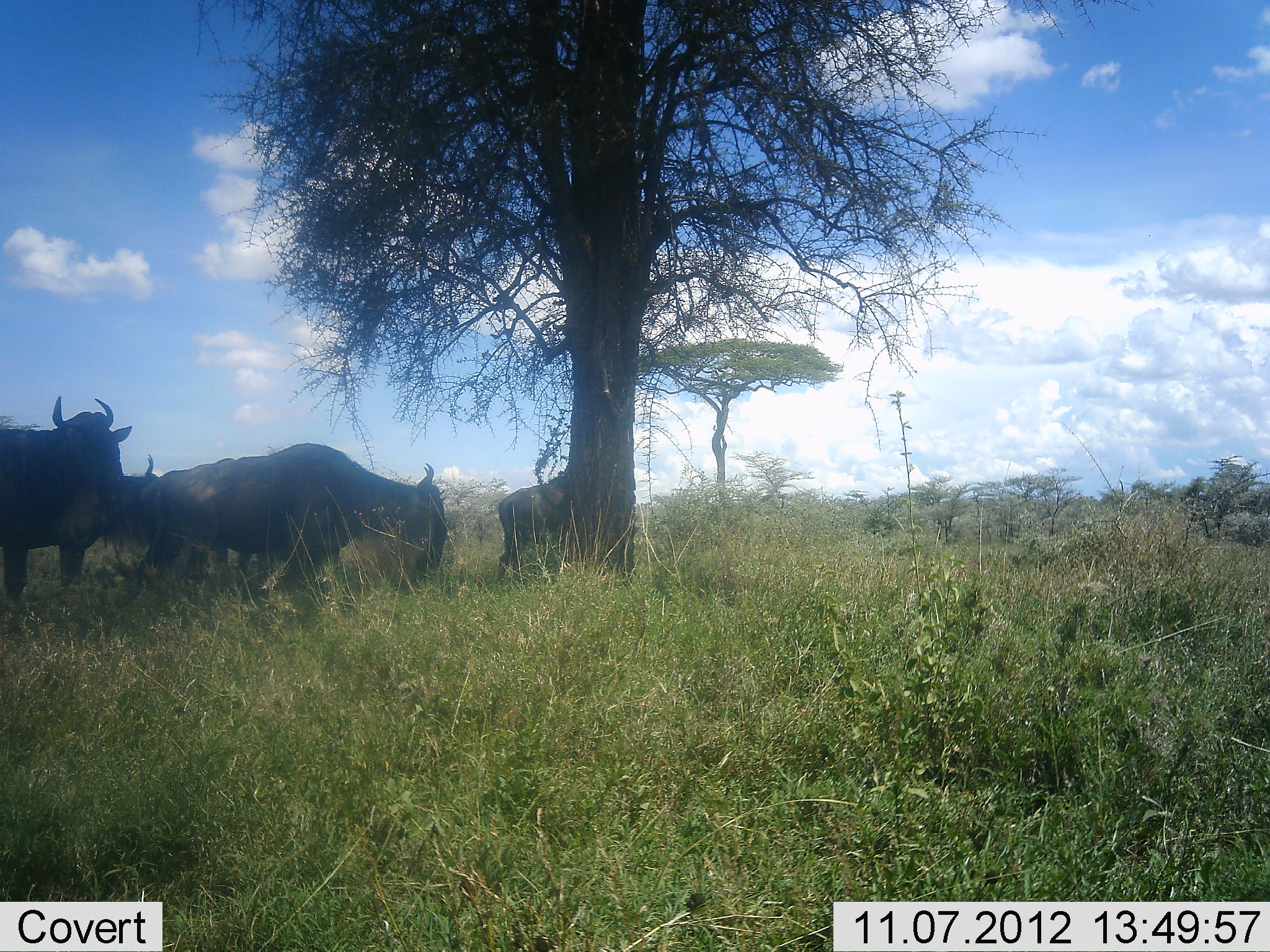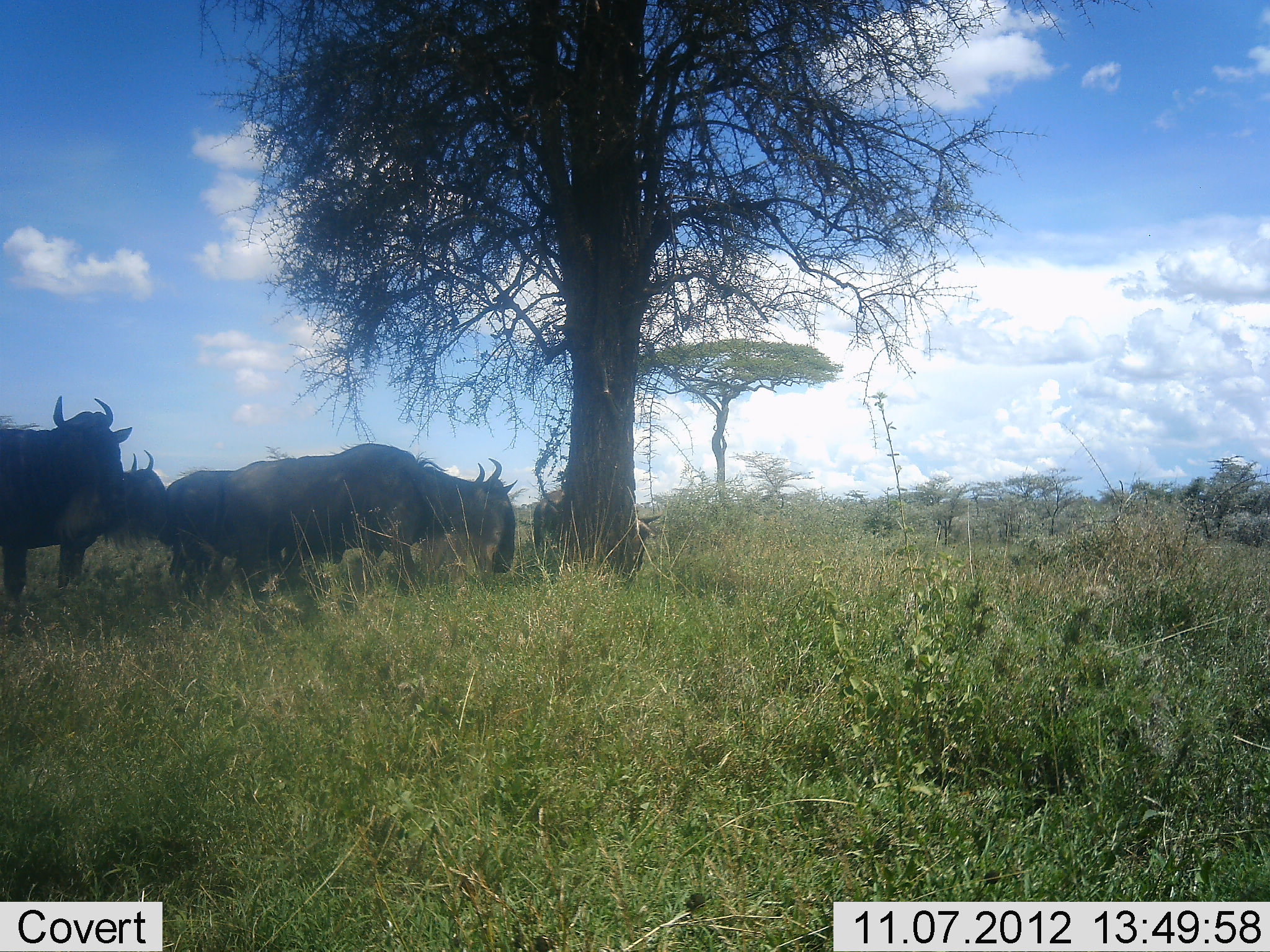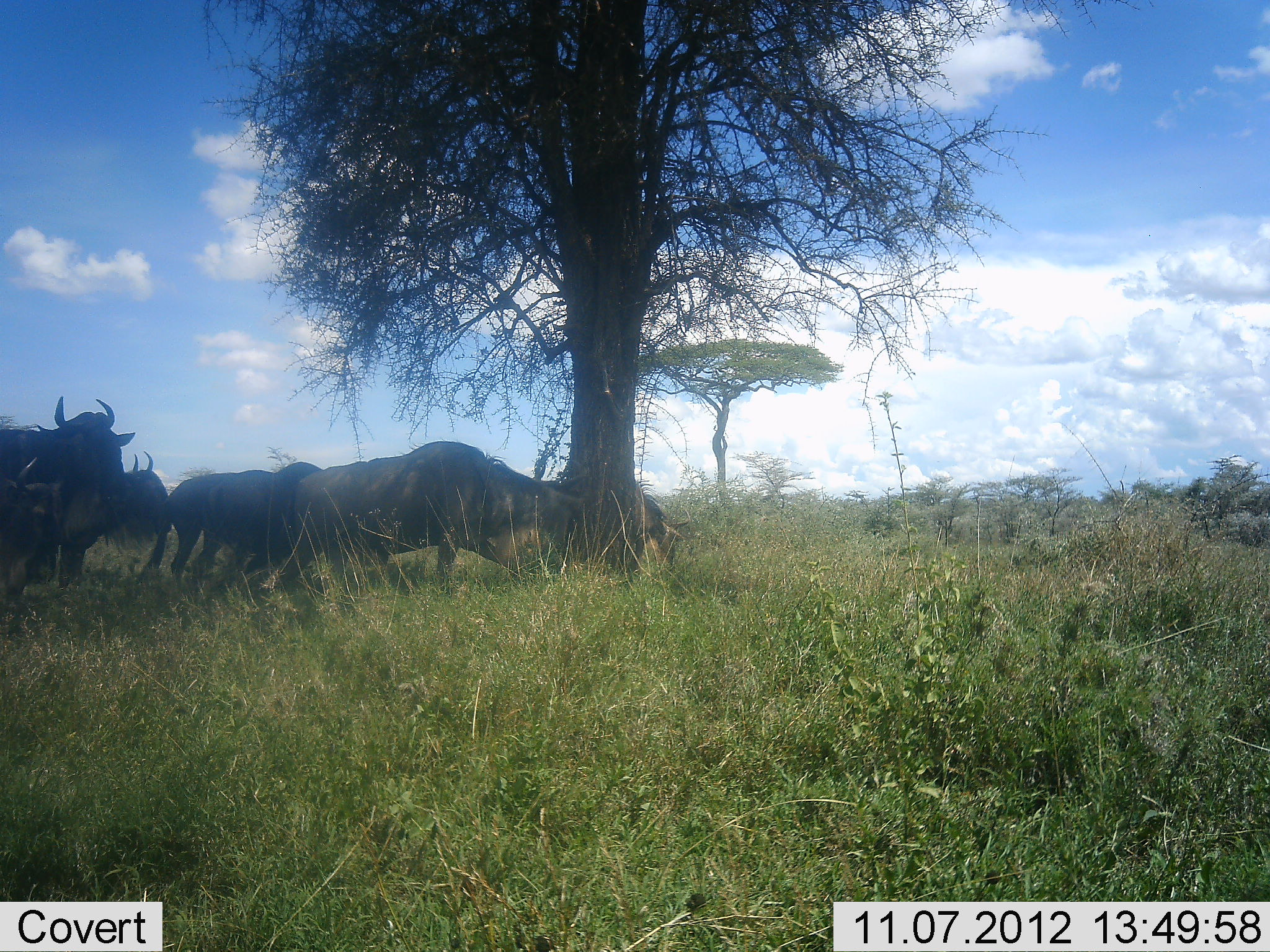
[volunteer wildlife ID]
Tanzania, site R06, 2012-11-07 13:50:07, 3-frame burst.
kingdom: Animalia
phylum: Chordata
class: Mammalia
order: Artiodactyla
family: Bovidae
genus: Connochaetes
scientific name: Connochaetes taurinus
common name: blue wildebeest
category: wildebeest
Wildebeest (blue wildebeest) (Connochaetes taurinus), count 5. Behavior (volunteer vote fractions): standing 20%, resting 0%, moving 80%, interacting 0%. Young present (vote fraction): 0%. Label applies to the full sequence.